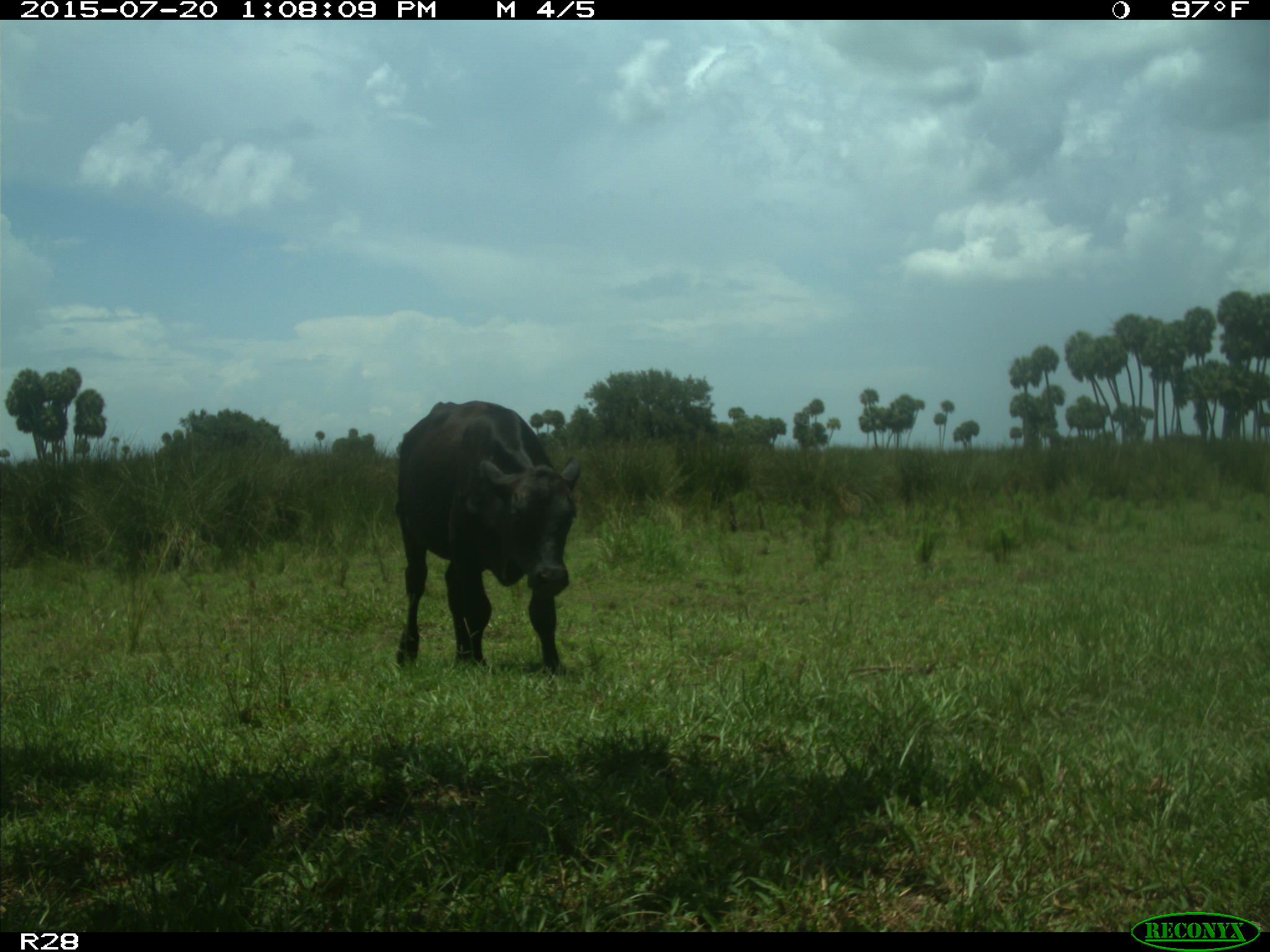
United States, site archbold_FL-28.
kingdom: Animalia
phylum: Chordata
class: Mammalia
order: Artiodactyla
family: Bovidae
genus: Bos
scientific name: Bos taurus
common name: domestic cow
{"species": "Bos taurus (domestic cow)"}